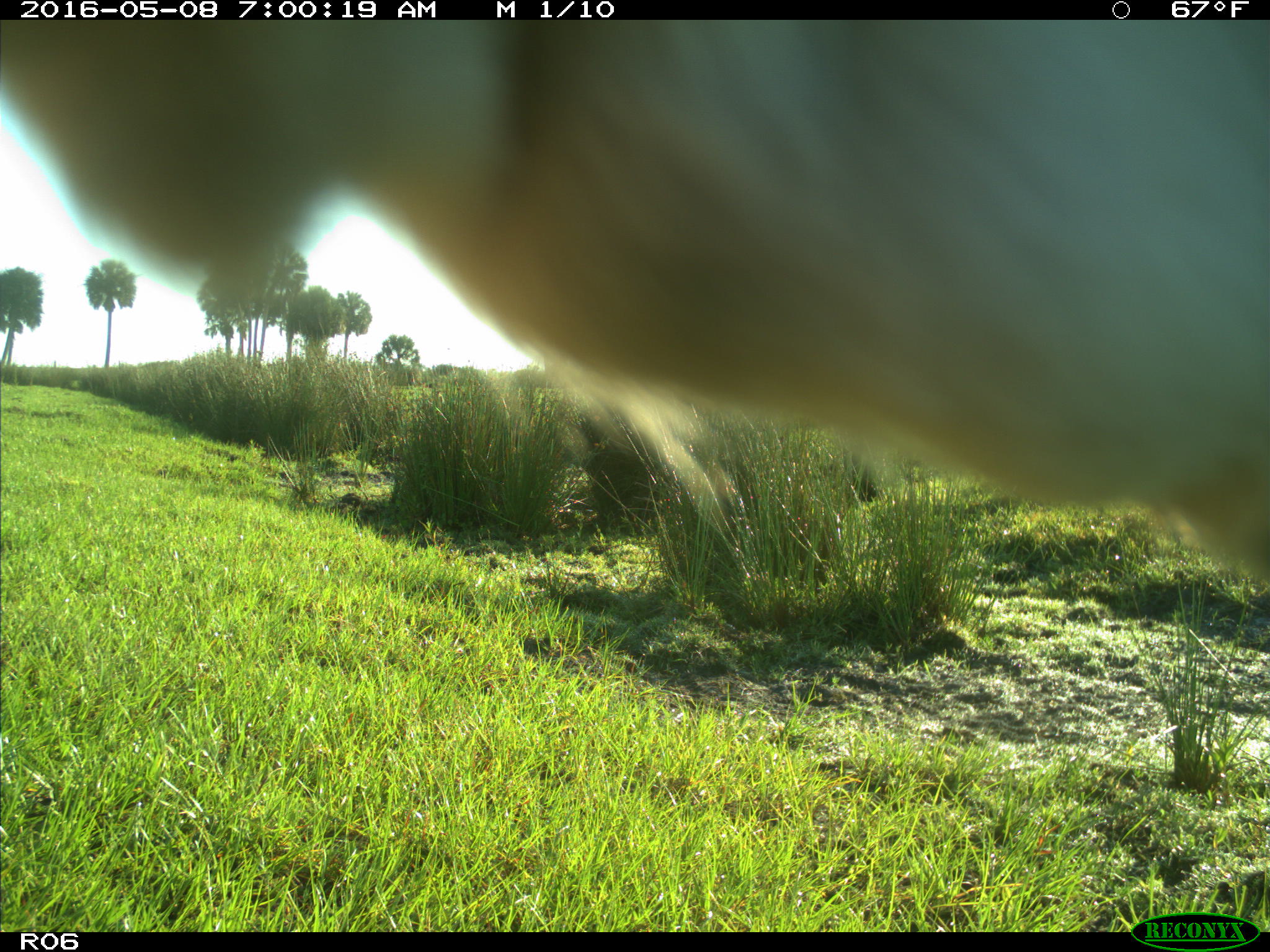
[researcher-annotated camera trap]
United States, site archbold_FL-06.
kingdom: Animalia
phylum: Chordata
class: Mammalia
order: Artiodactyla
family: Bovidae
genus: Bos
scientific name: Bos taurus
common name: domestic cow